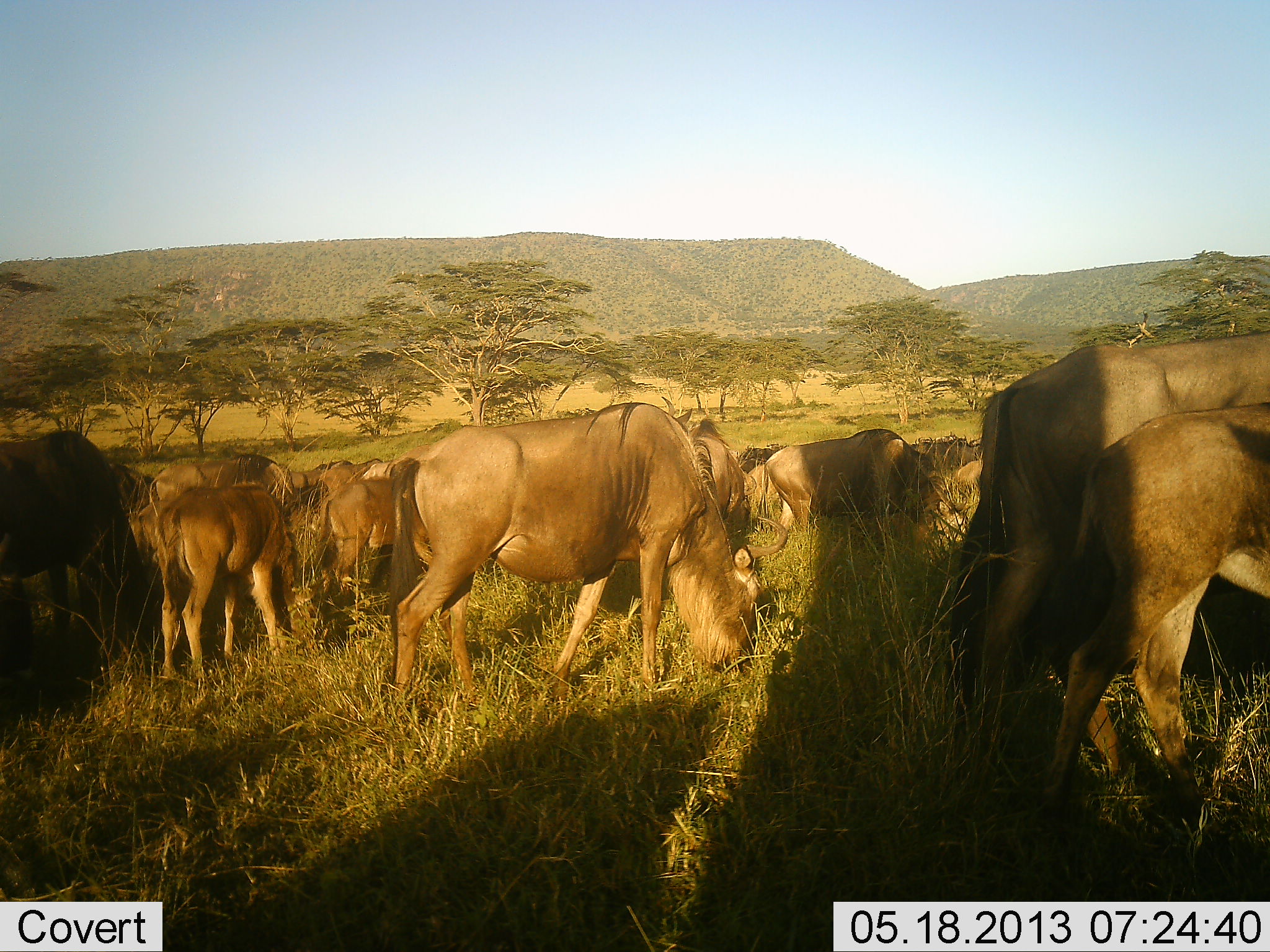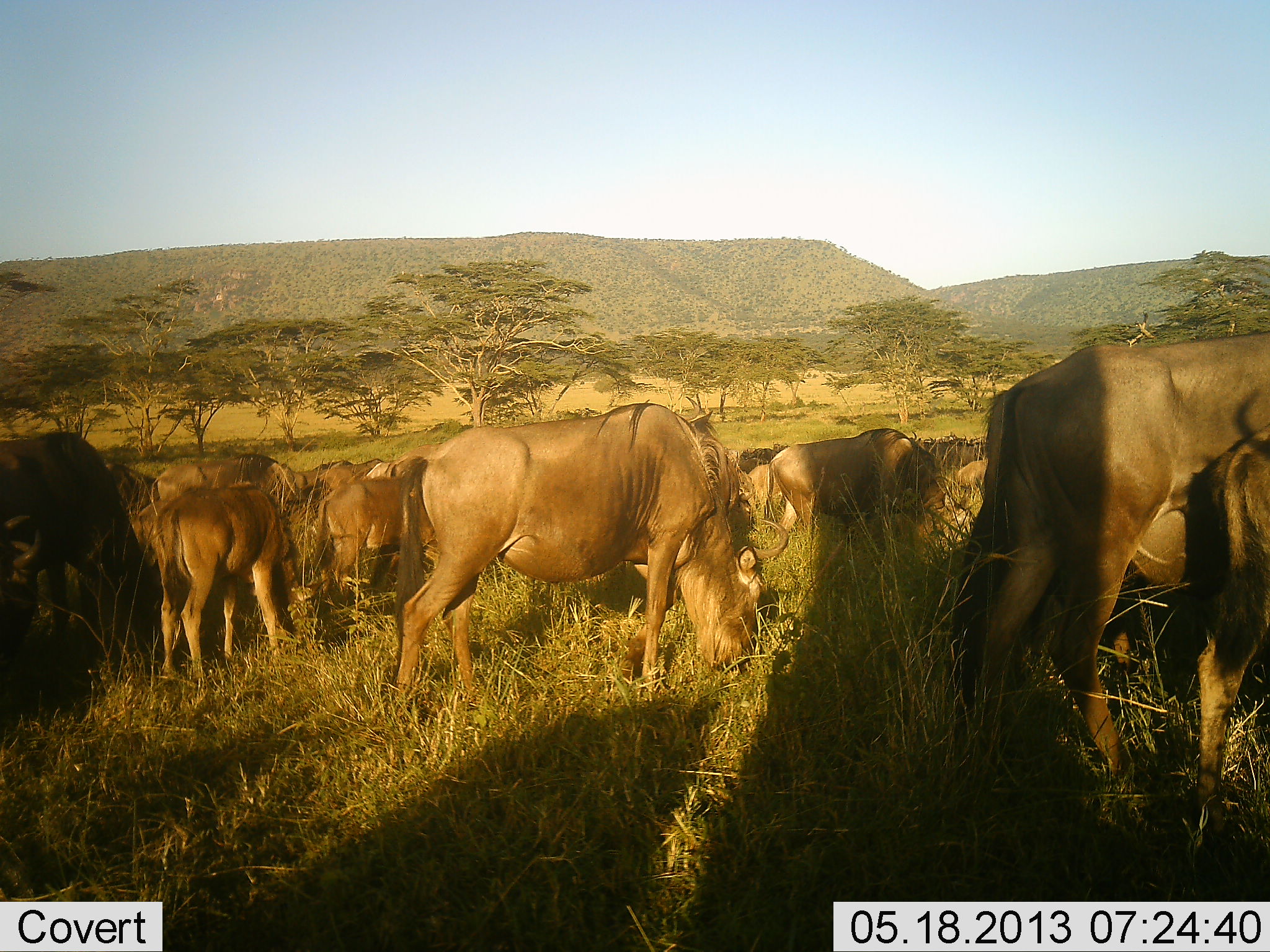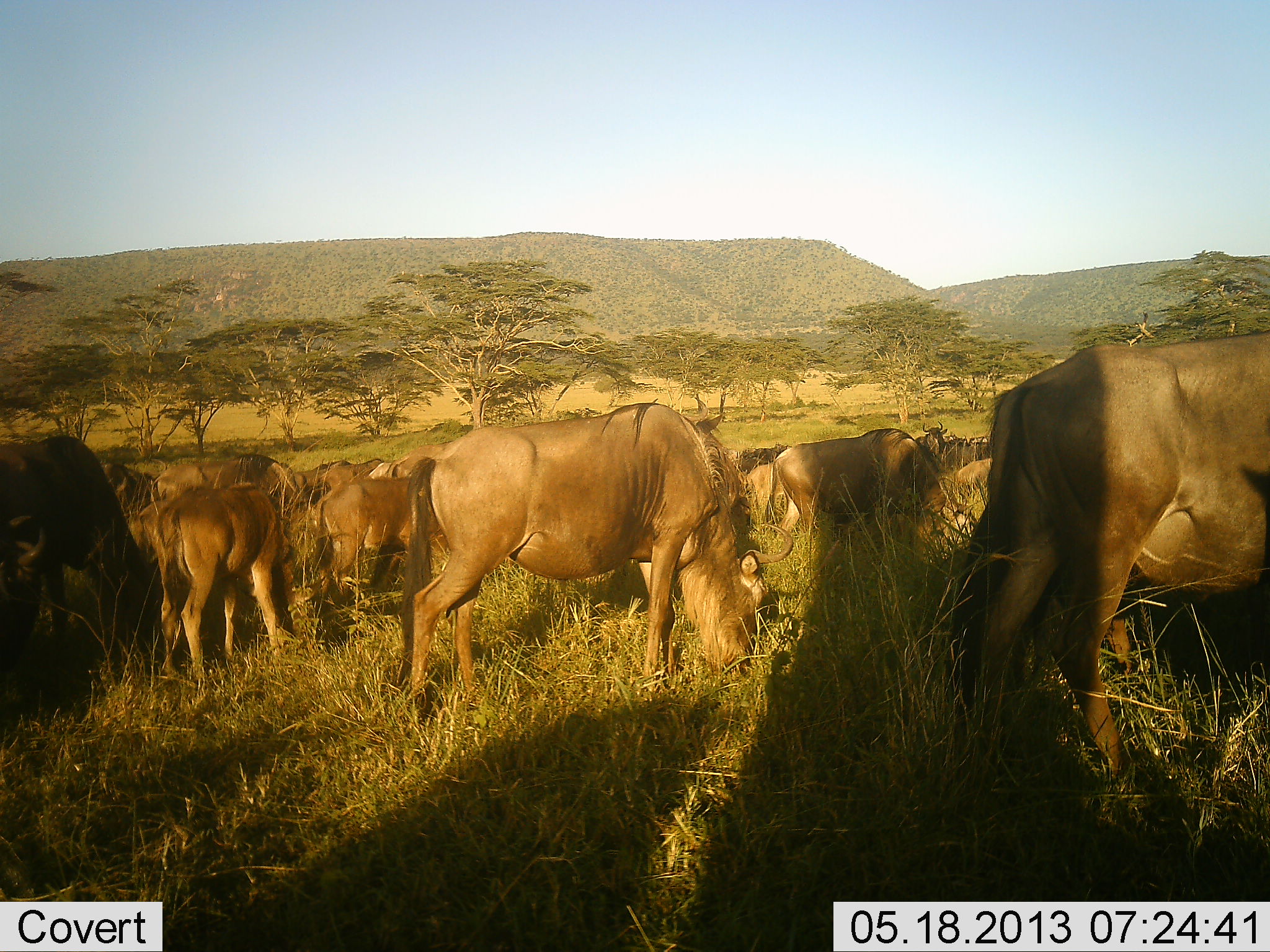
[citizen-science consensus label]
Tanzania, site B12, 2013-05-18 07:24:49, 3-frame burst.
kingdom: Animalia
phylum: Chordata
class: Mammalia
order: Artiodactyla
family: Bovidae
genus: Connochaetes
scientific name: Connochaetes taurinus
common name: blue wildebeest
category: wildebeest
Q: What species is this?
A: Wildebeest (blue wildebeest) (Connochaetes taurinus).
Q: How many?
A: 11-50.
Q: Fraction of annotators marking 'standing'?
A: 45%.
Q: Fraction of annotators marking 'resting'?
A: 6%.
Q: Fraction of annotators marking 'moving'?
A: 15%.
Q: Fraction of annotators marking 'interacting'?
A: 9%.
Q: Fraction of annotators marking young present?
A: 36%.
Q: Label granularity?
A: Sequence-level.